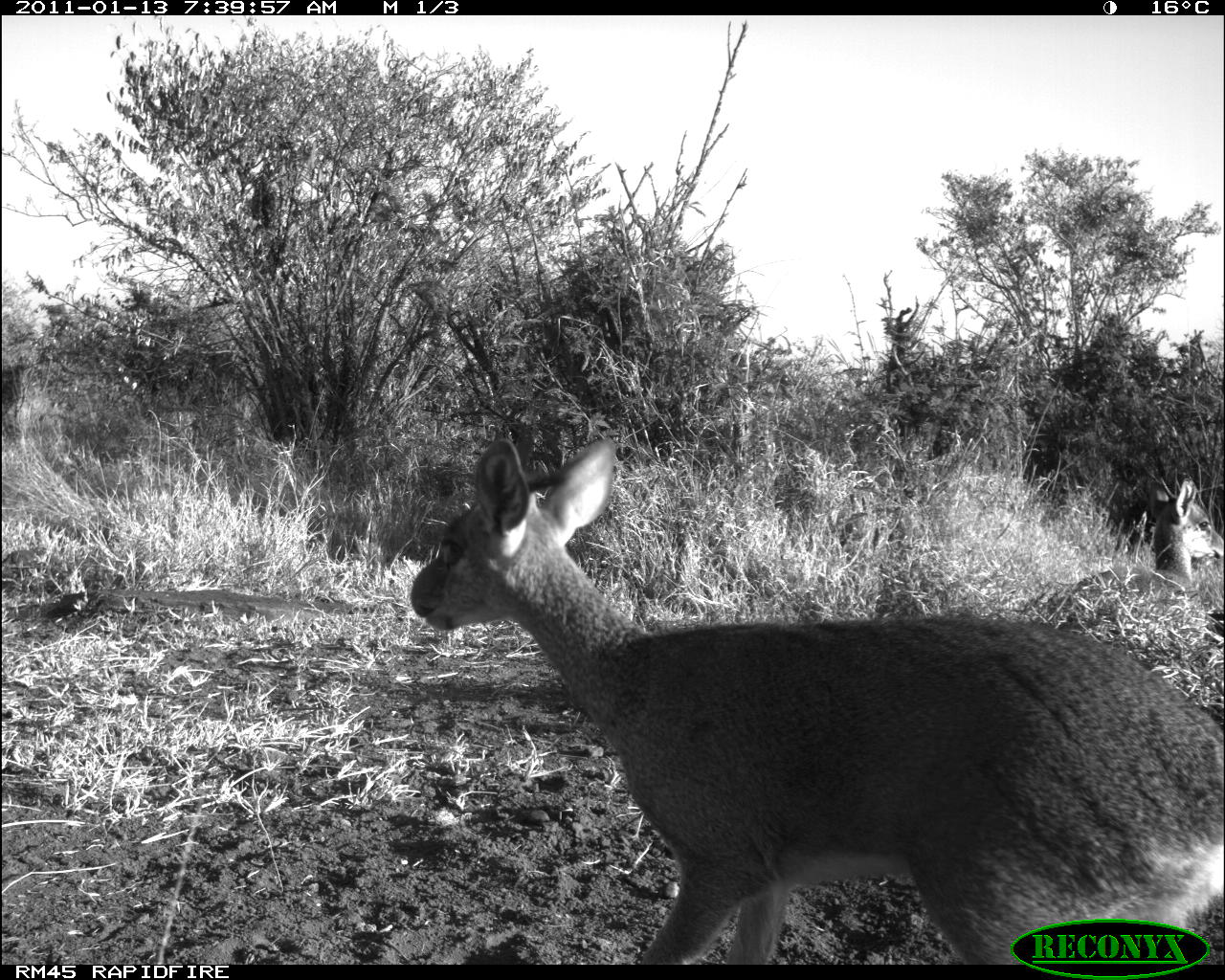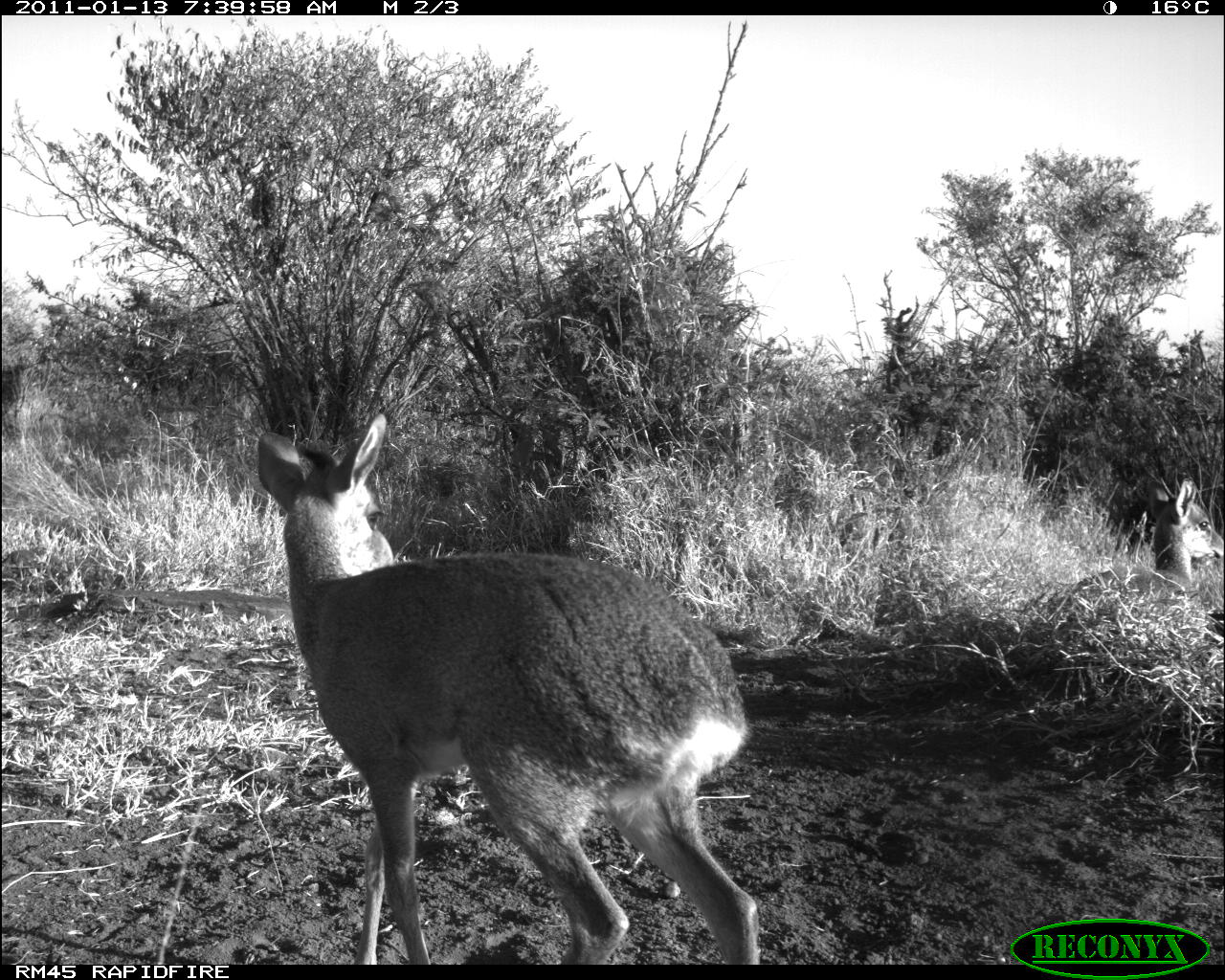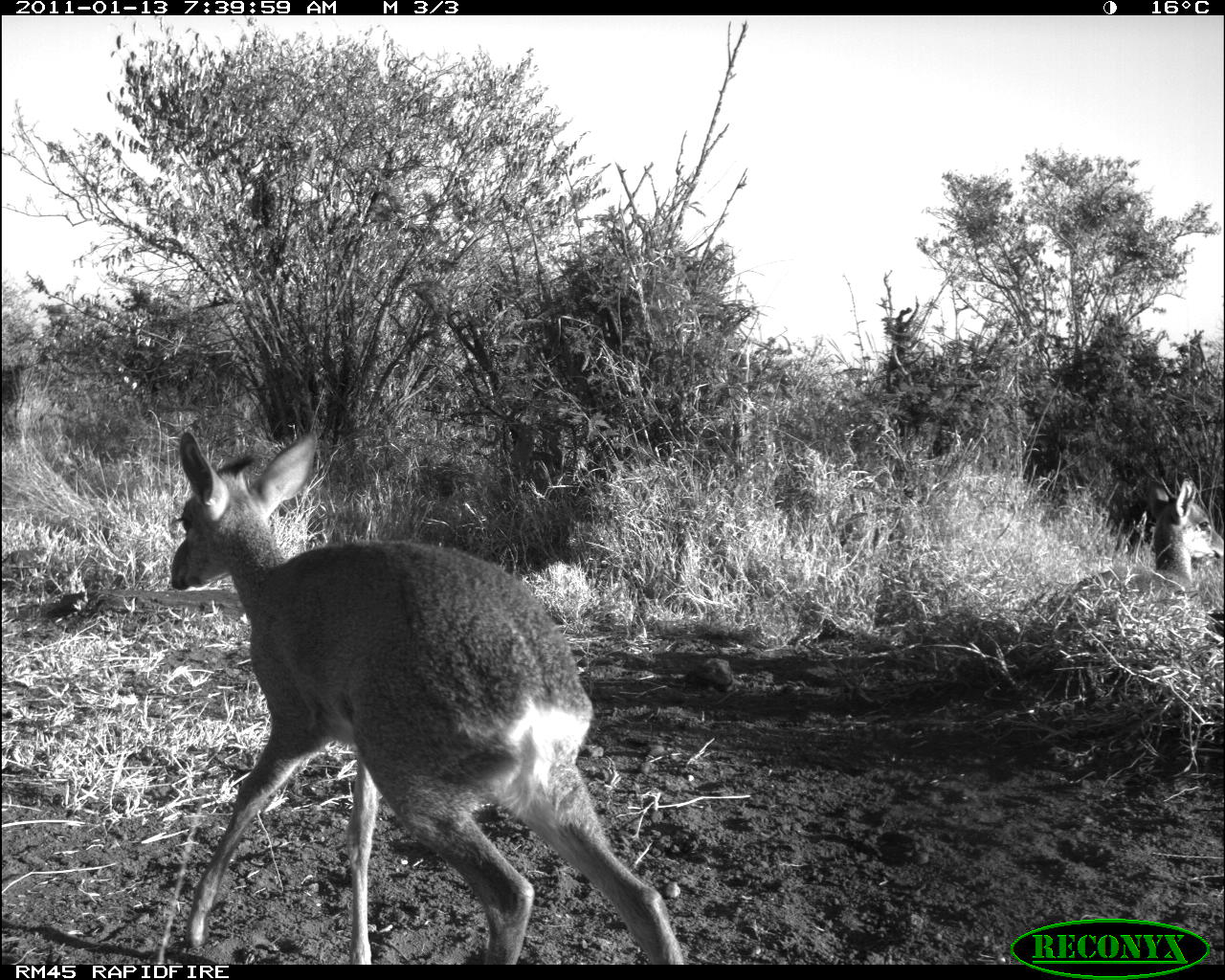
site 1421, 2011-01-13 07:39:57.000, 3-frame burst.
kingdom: Animalia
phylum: Chordata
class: Mammalia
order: Artiodactyla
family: Bovidae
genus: Madoqua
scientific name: Madoqua guentheri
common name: günther's dik-dik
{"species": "Madoqua guentheri (günther's dik-dik)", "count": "2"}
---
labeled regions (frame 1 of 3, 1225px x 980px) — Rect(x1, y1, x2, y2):
madoqua guentheri: Rect(409, 437, 1225, 964); Rect(1071, 477, 1225, 591)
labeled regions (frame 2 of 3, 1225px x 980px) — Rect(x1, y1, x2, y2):
madoqua guentheri: Rect(255, 411, 761, 964); Rect(1071, 475, 1225, 590)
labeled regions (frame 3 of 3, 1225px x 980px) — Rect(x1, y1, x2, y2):
madoqua guentheri: Rect(168, 429, 689, 964); Rect(1071, 475, 1225, 590)